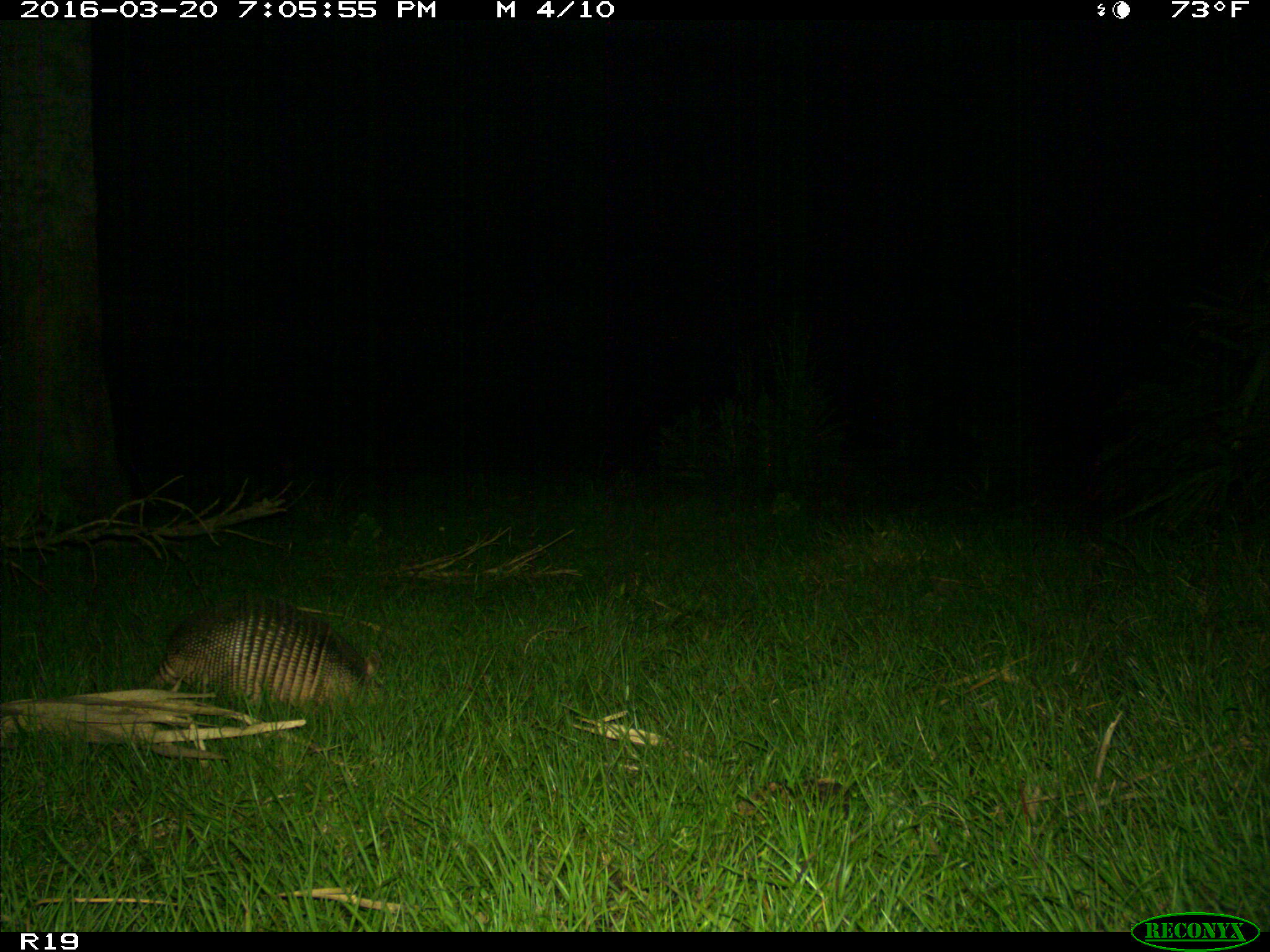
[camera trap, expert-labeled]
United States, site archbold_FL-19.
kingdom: Animalia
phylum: Chordata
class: Mammalia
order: Cingulata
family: Dasypodidae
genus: Dasypus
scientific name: Dasypus novemcinctus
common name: nine-banded armadillo